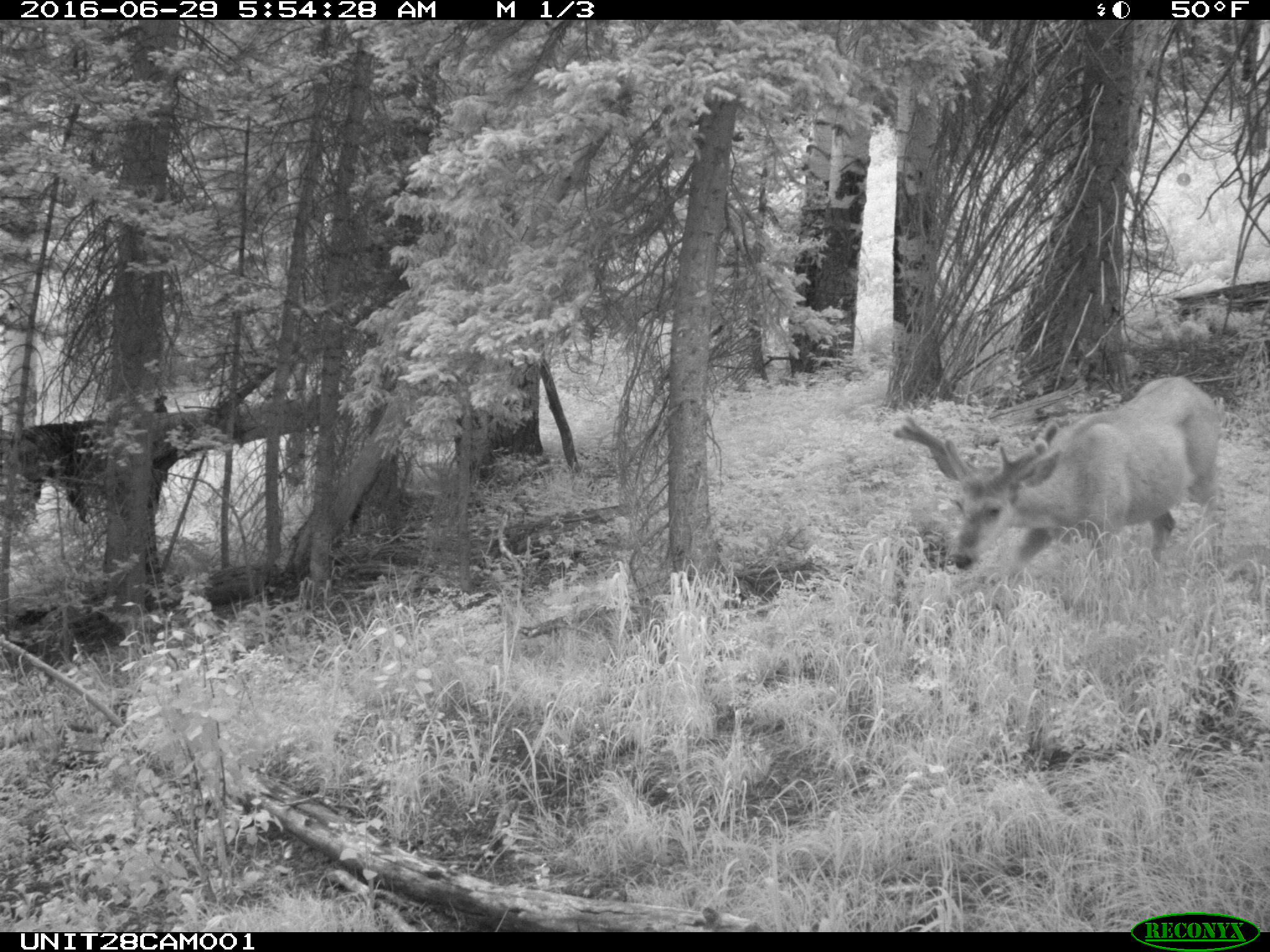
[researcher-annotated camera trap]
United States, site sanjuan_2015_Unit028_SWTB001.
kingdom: Animalia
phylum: Chordata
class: Mammalia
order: Artiodactyla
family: Cervidae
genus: Odocoileus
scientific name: Odocoileus hemionus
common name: mule deer